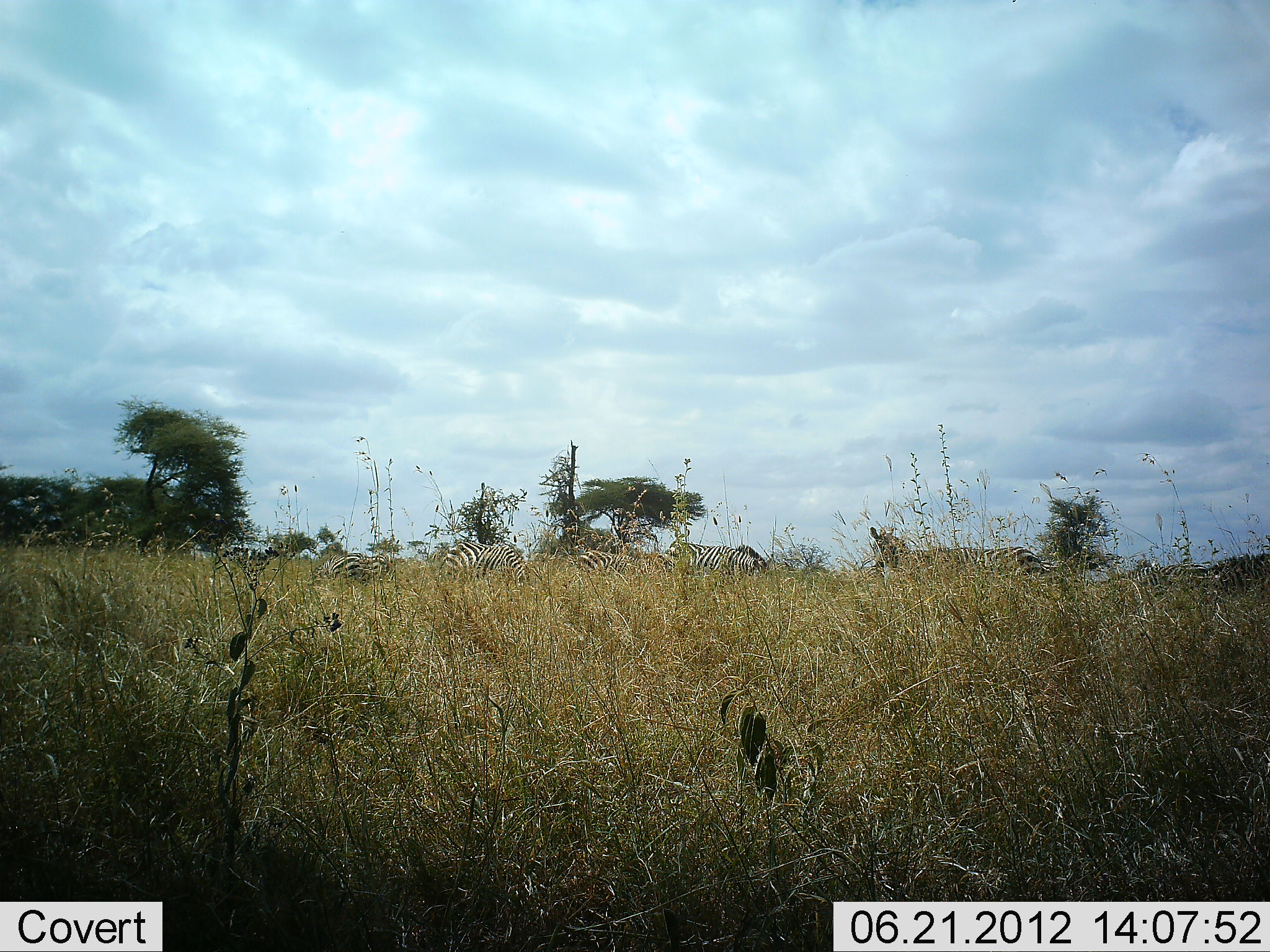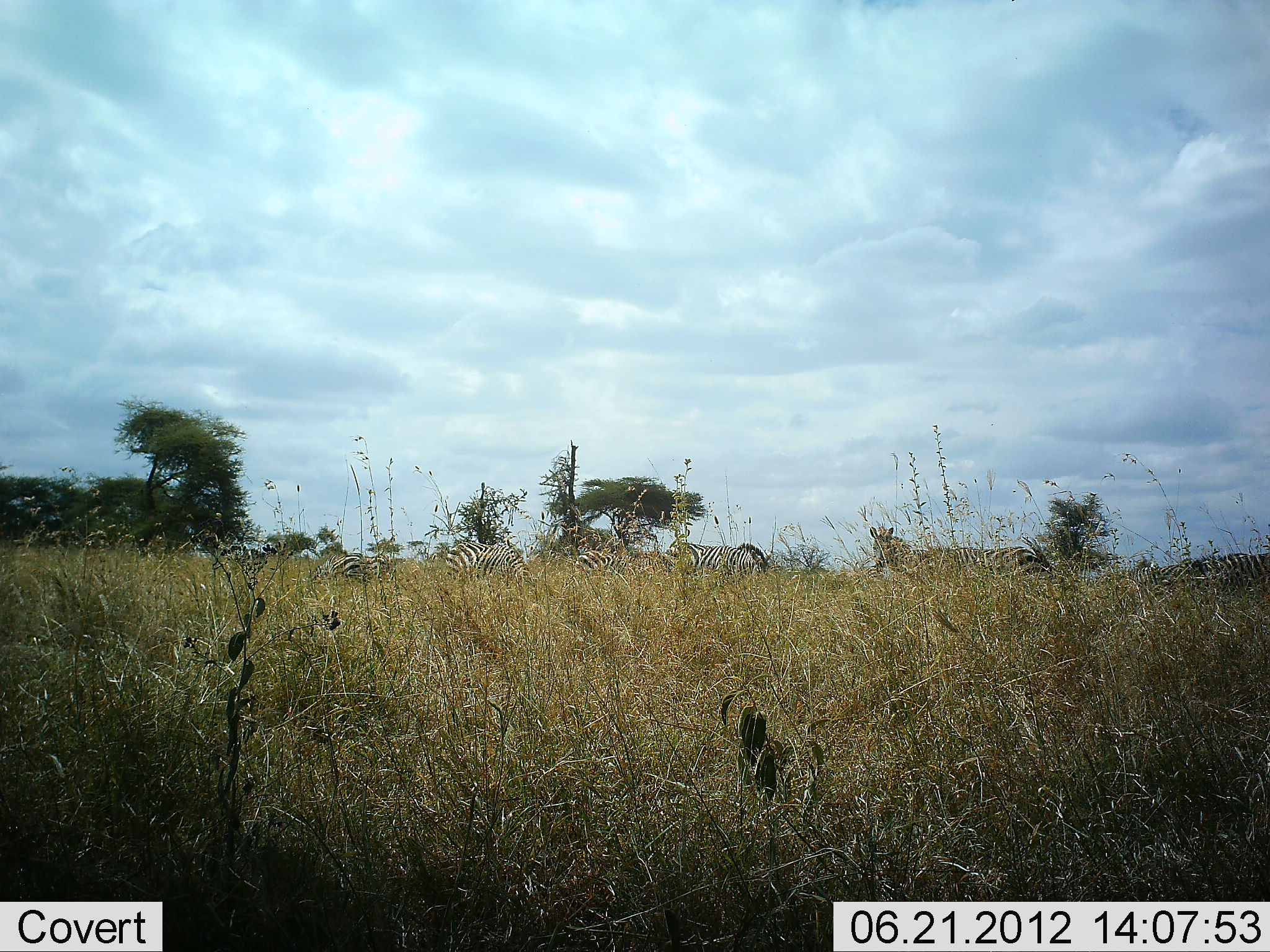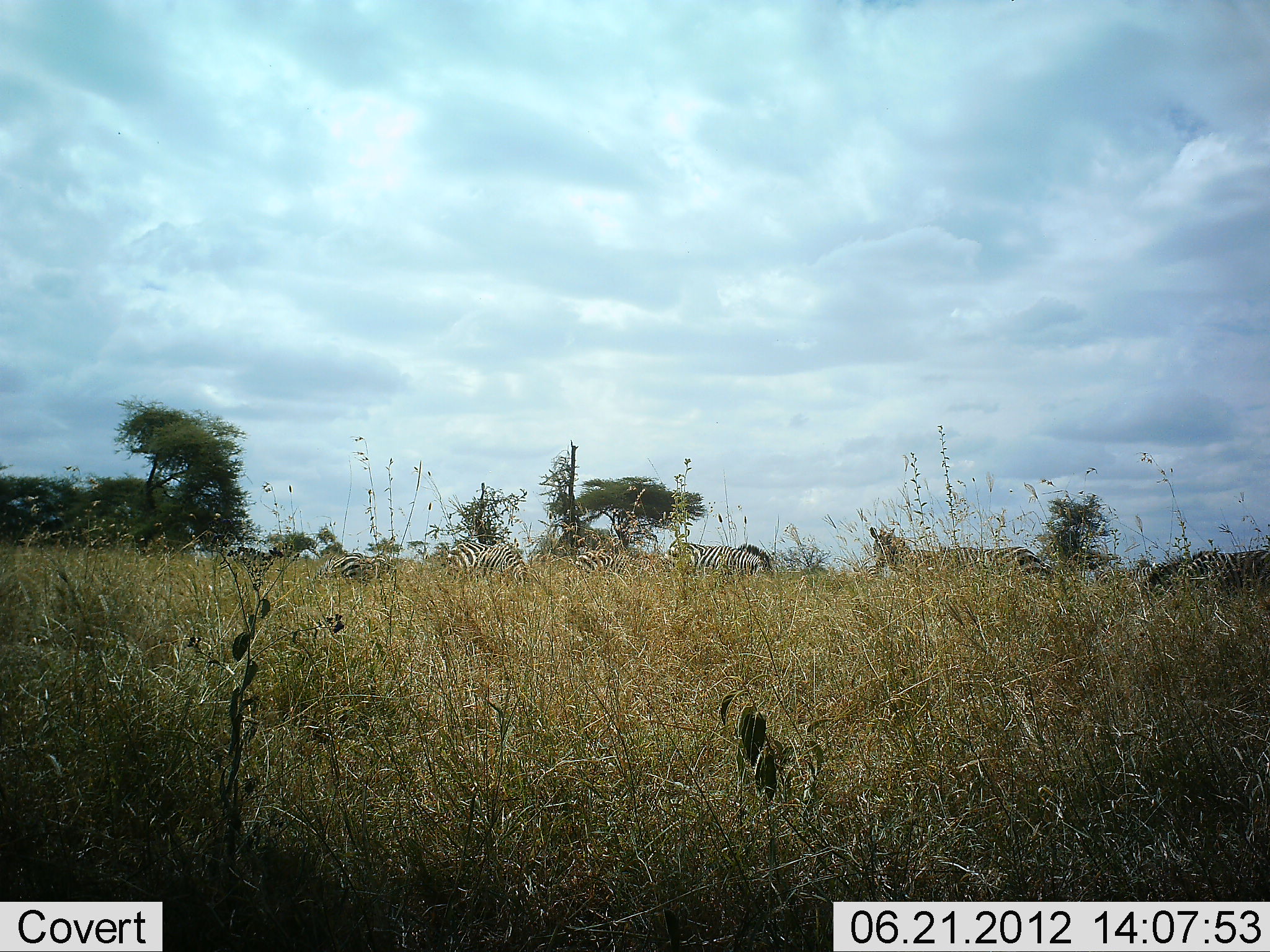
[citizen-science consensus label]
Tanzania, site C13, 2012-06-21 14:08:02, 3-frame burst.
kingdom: Animalia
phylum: Chordata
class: Mammalia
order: Perissodactyla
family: Equidae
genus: Equus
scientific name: Equus quagga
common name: plains zebra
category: zebra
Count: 7.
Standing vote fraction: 60%.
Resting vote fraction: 0%.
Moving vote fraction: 20%.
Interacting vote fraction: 0%.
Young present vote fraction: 0%.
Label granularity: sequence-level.